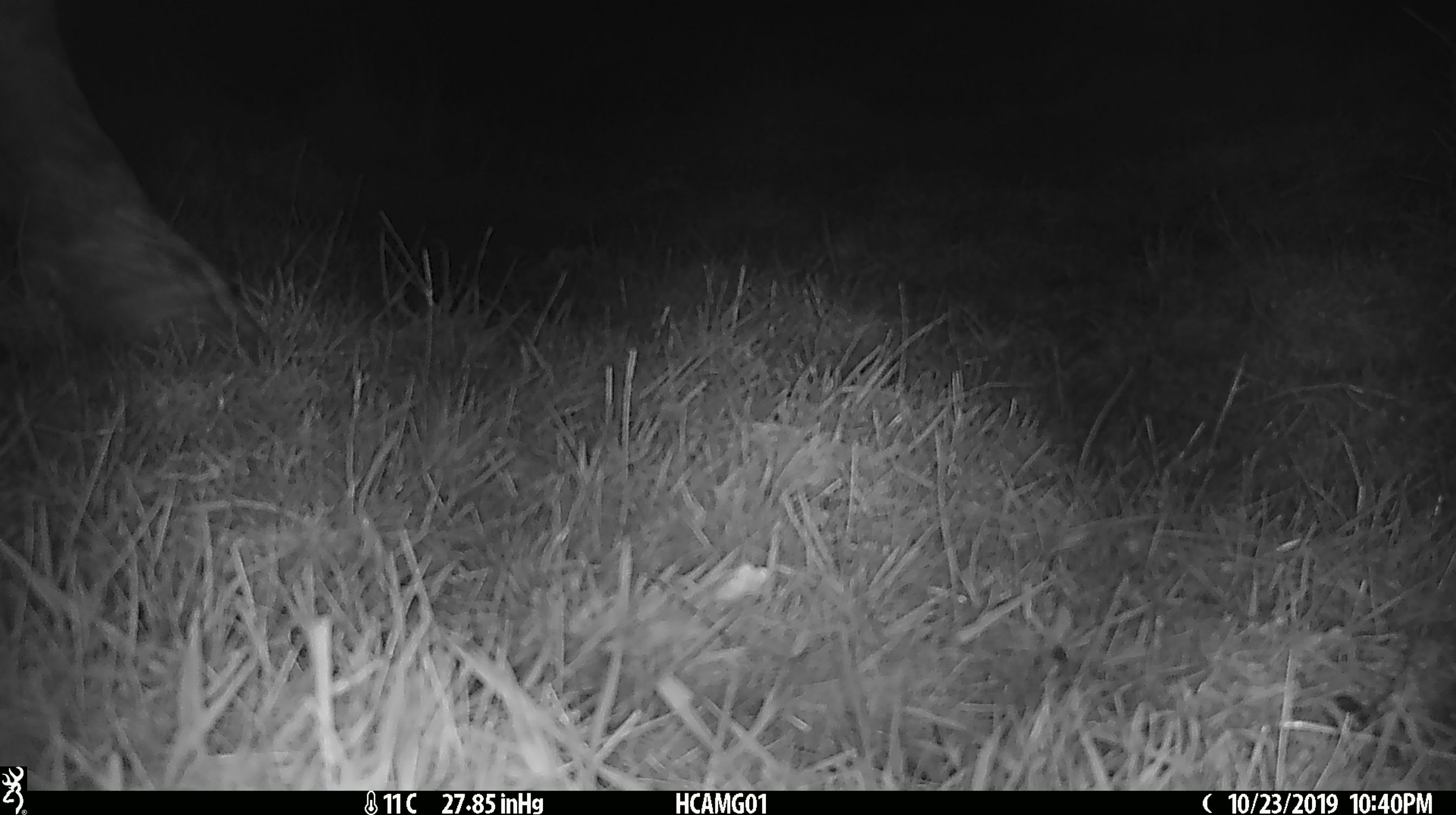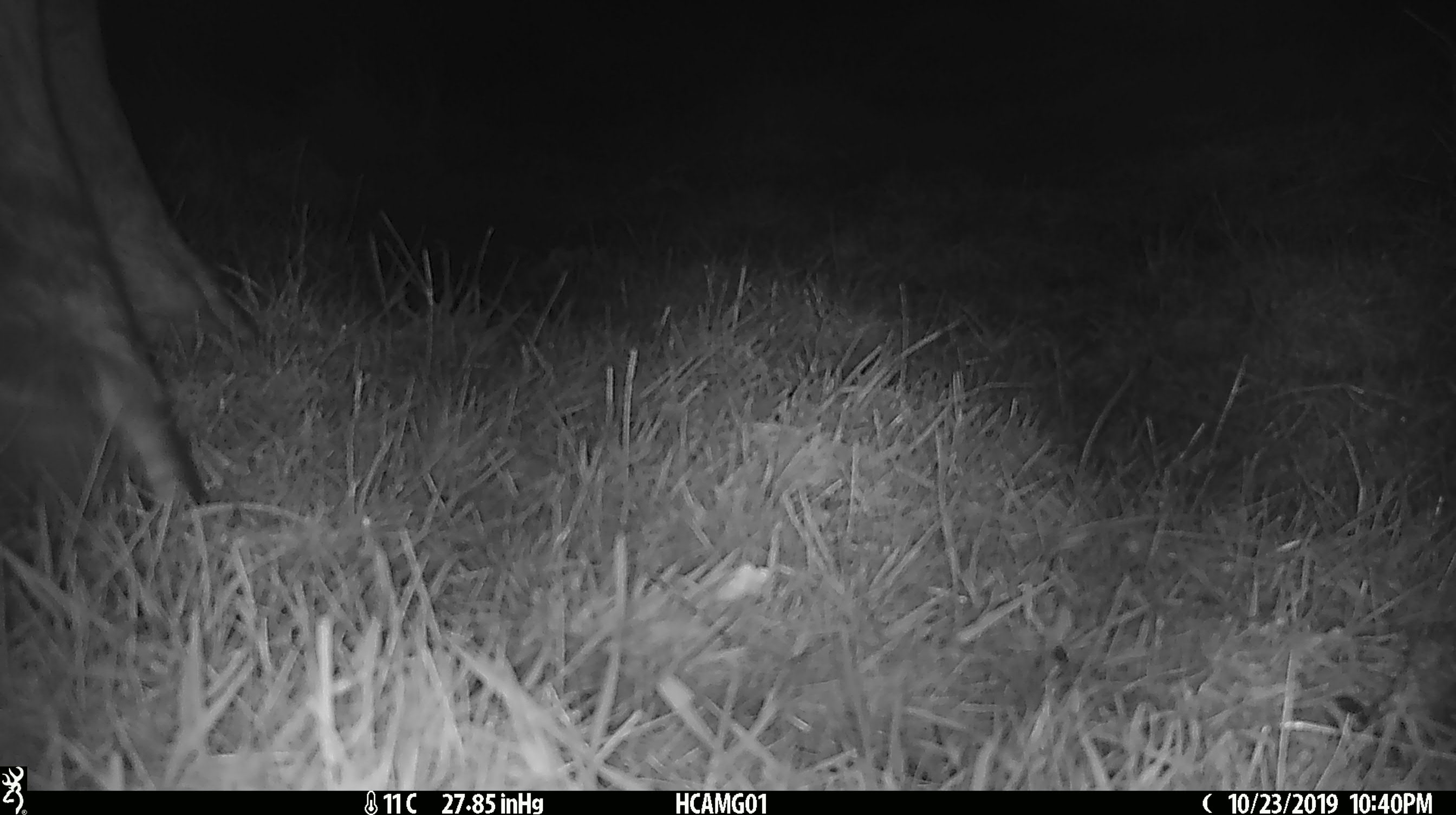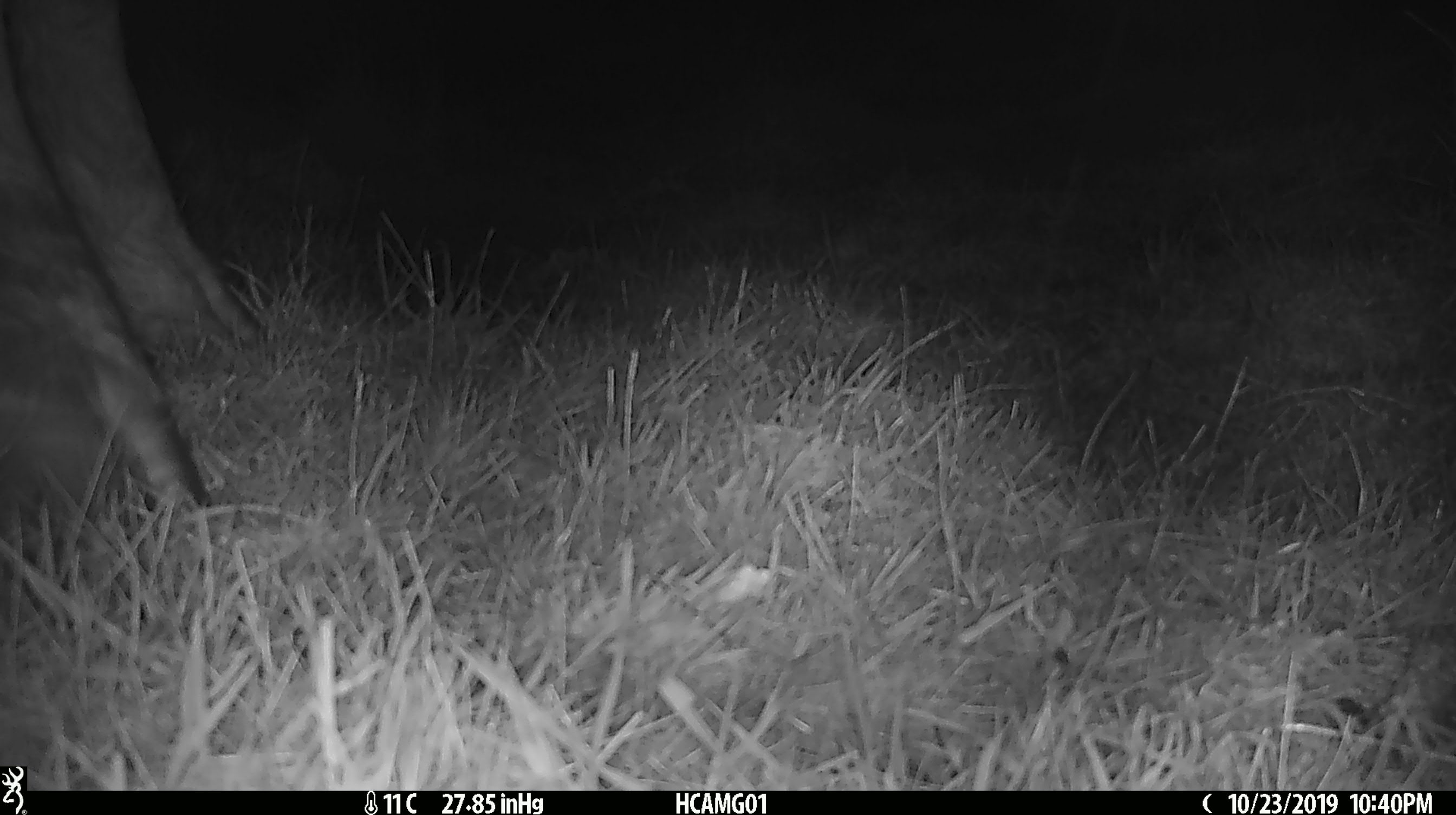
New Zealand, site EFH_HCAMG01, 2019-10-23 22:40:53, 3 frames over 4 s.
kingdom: Animalia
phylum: Chordata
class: Mammalia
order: Artiodactyla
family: Bovidae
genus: Bos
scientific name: Bos taurus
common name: domestic cow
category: cow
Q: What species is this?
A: Cow (domestic cow) (Bos taurus).